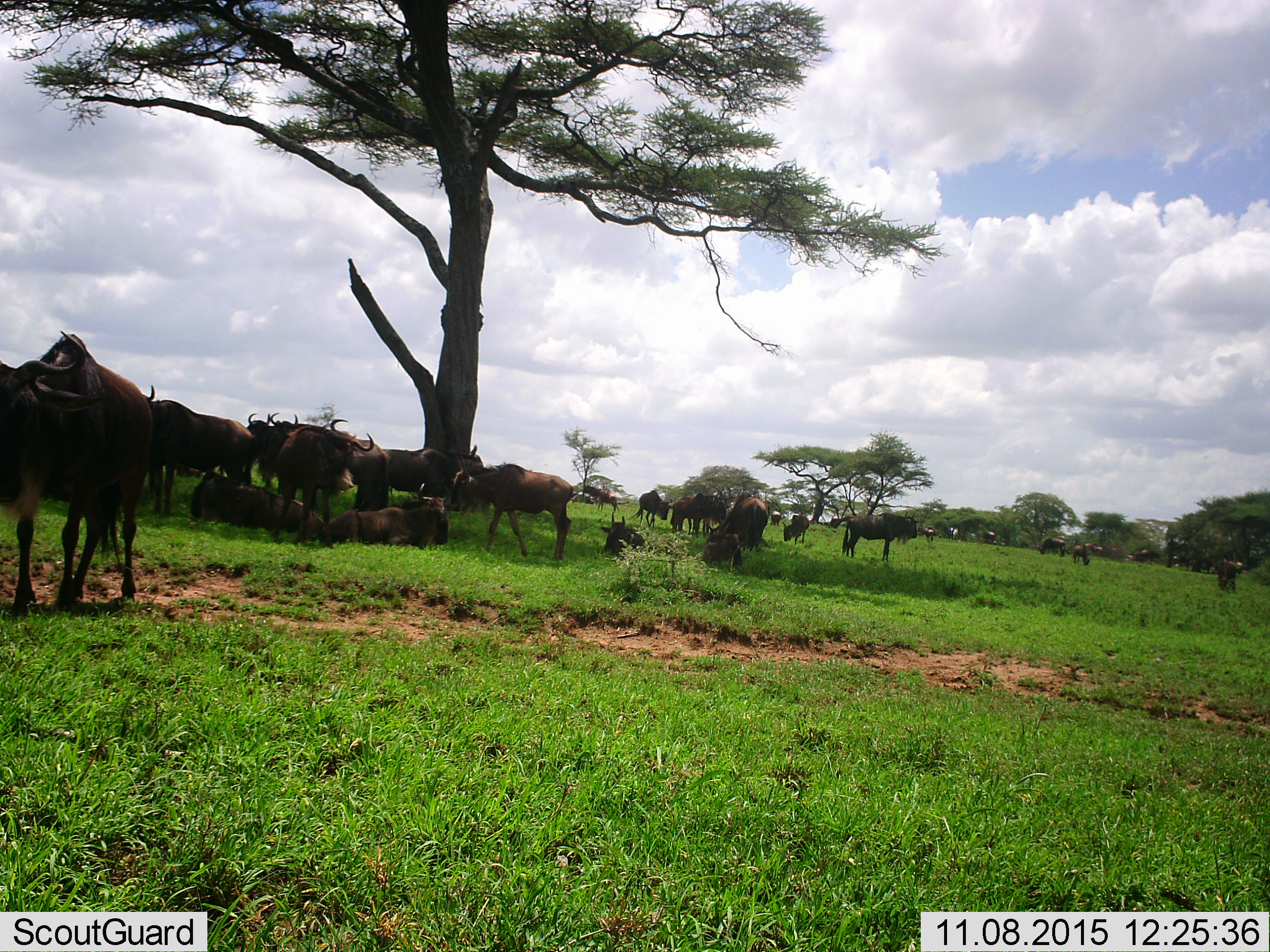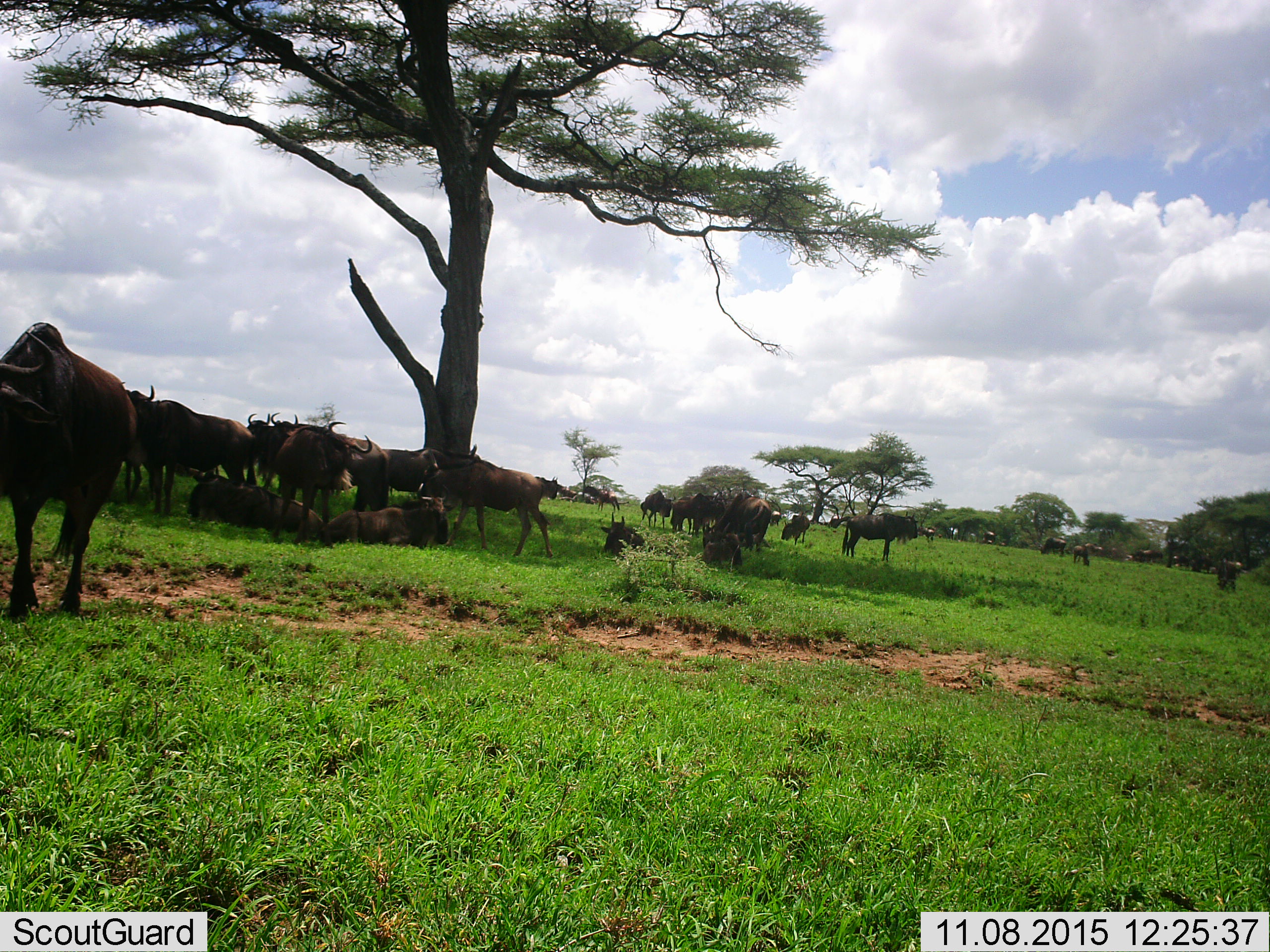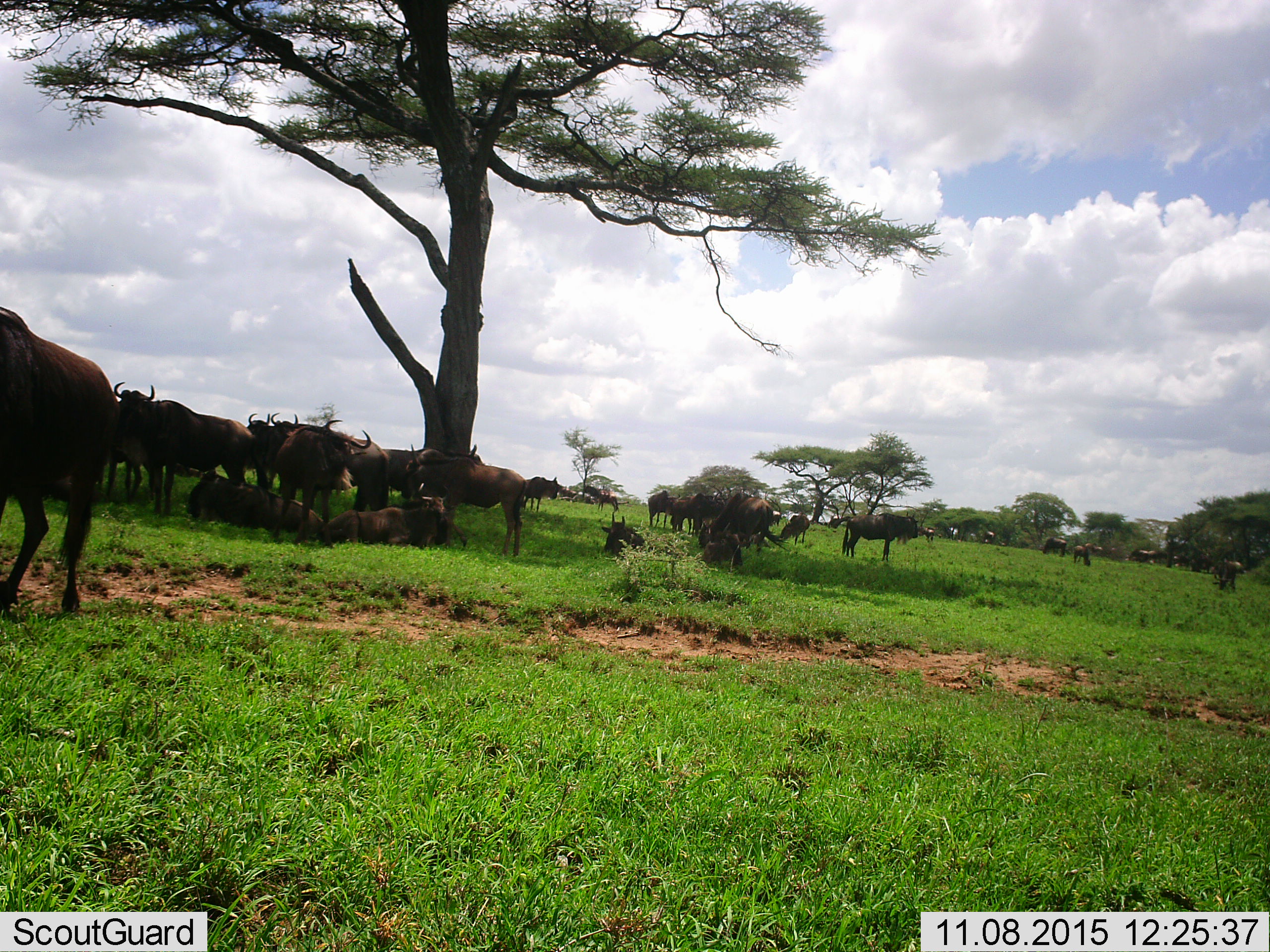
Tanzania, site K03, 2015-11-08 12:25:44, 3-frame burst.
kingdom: Animalia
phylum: Chordata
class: Mammalia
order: Artiodactyla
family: Bovidae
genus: Connochaetes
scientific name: Connochaetes taurinus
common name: blue wildebeest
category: wildebeest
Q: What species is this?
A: Wildebeest (blue wildebeest) (Connochaetes taurinus).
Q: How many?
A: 11-50.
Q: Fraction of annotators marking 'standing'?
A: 62%.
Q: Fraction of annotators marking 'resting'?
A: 62%.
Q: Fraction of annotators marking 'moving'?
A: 75%.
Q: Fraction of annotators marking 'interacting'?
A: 12%.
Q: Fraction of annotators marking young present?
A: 0%.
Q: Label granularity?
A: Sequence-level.